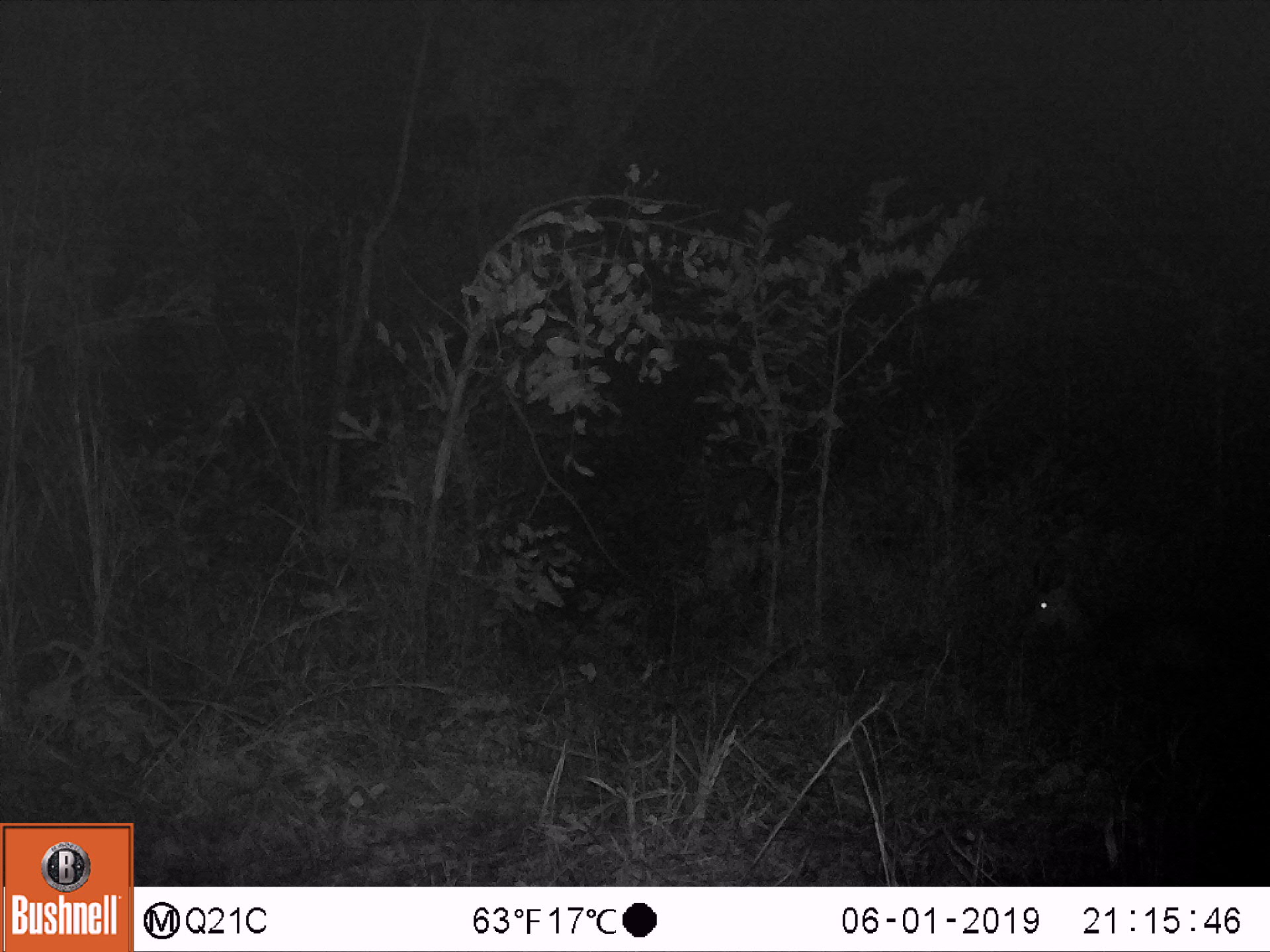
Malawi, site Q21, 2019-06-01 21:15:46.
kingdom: Animalia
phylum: Chordata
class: Mammalia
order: Artiodactyla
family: Bovidae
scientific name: Antilopinae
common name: small antelope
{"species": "small antelope (Antilopinae)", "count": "1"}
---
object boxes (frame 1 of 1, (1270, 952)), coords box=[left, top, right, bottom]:
small antelope: box=[1002, 554, 1207, 687]